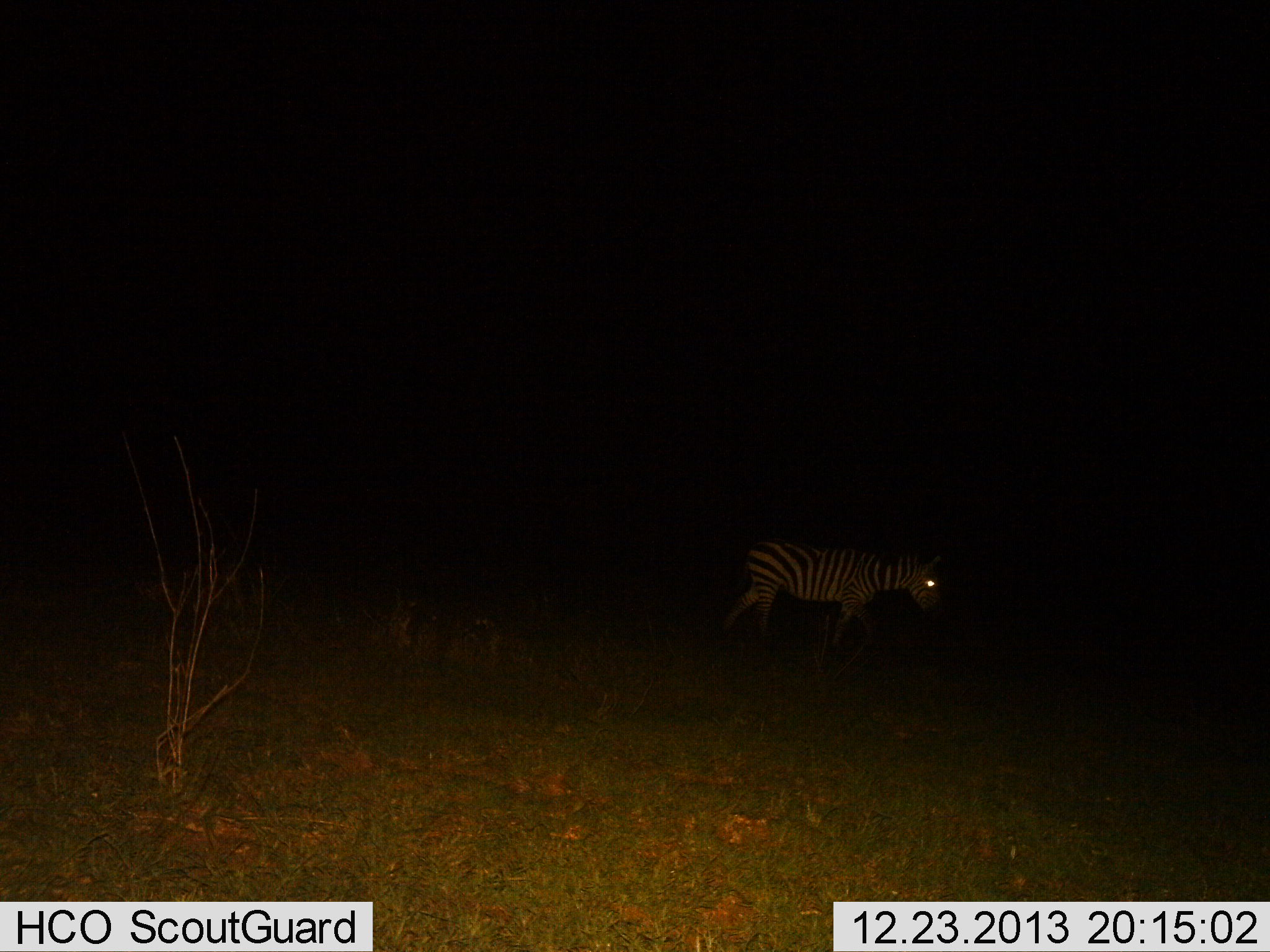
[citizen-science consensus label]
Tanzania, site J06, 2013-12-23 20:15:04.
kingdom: Animalia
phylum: Chordata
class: Mammalia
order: Perissodactyla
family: Equidae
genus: Equus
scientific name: Equus quagga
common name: plains zebra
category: zebra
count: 1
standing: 70%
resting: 0%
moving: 40%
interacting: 0%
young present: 0%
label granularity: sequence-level